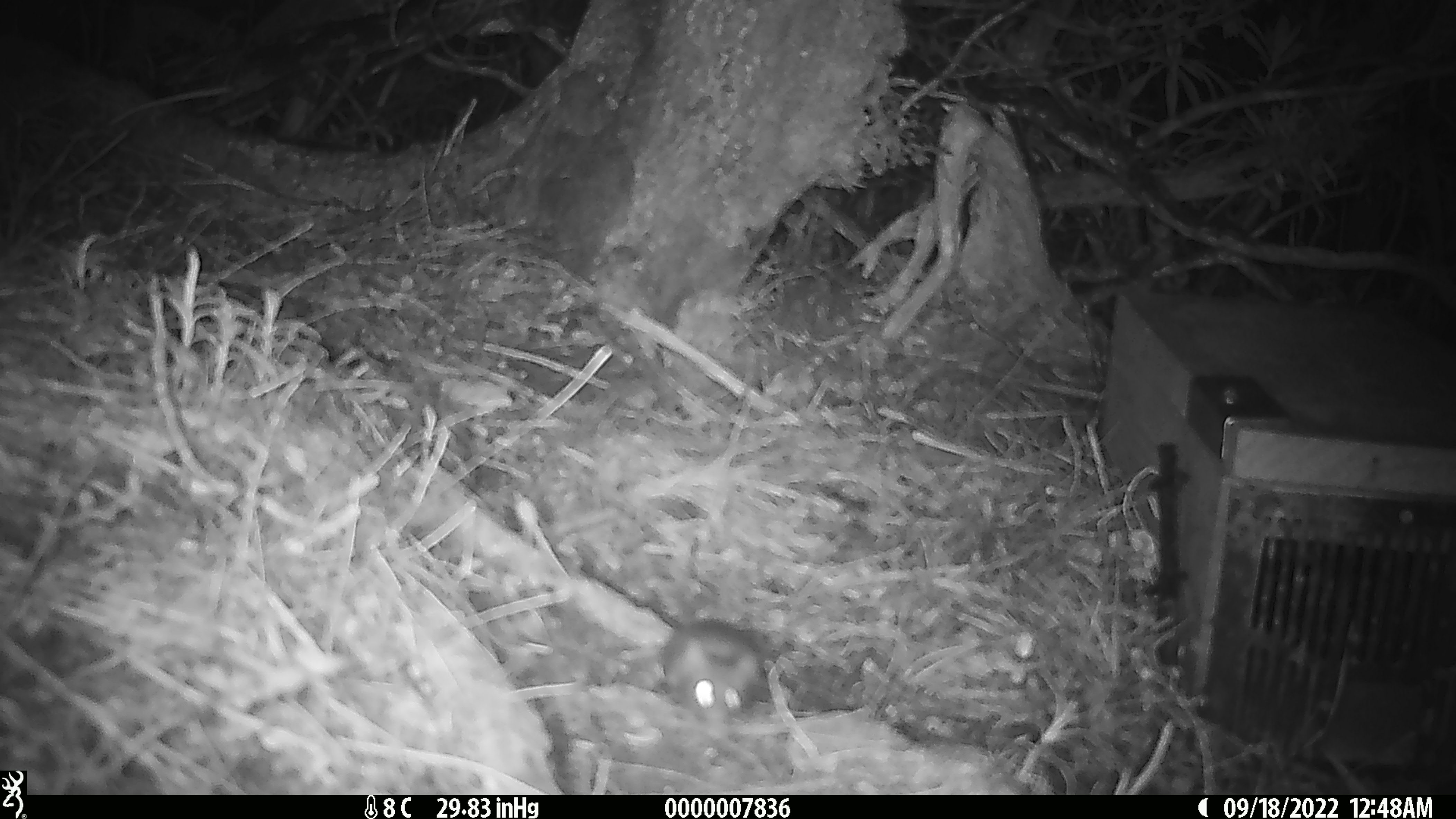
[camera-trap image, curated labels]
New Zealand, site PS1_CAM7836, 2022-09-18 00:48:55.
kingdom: Animalia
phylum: Chordata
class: Mammalia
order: Rodentia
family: Muridae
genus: Mus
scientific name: Mus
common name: mouse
Mouse (Mus).